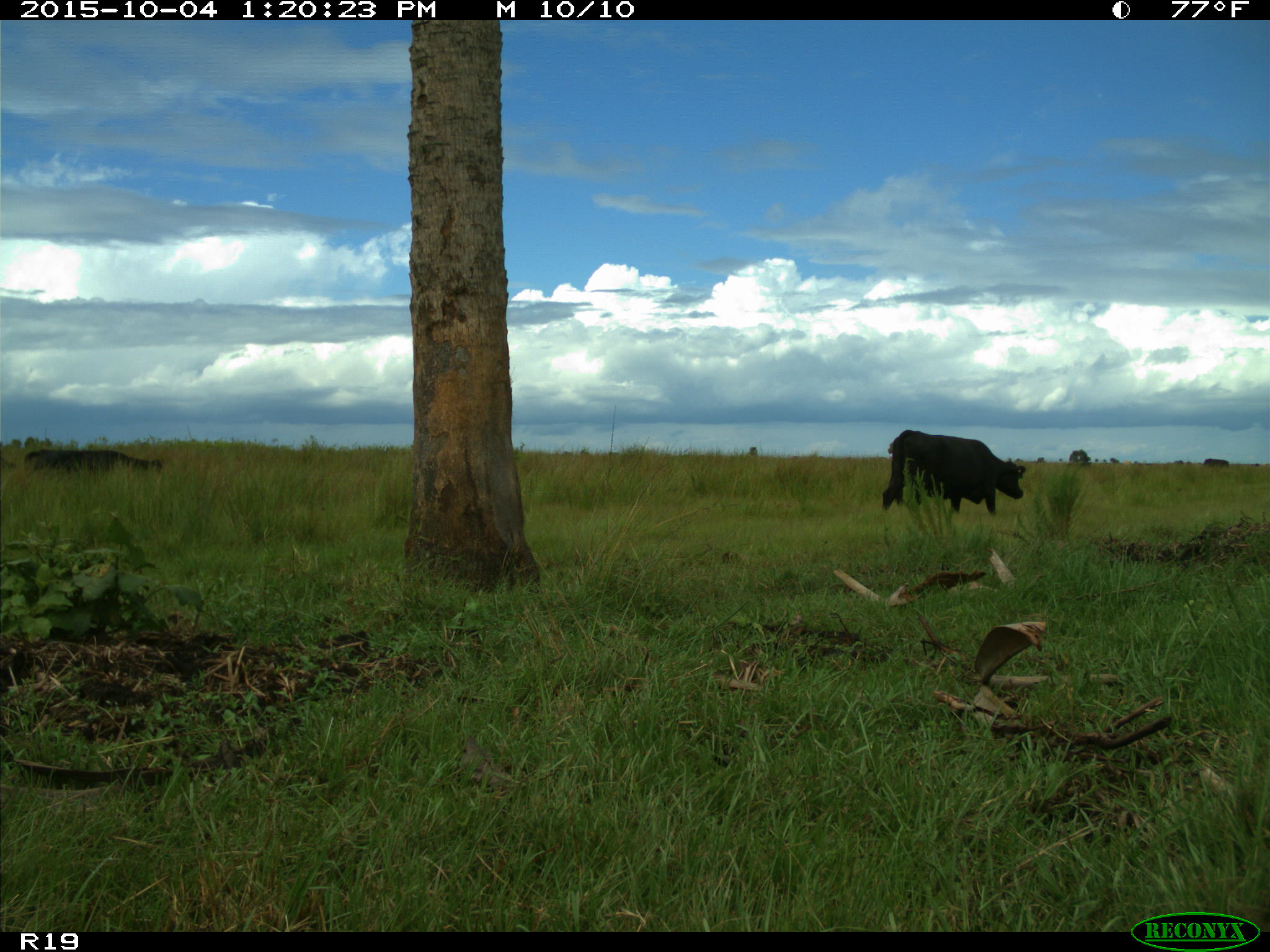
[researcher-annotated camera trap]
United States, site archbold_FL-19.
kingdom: Animalia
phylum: Chordata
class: Mammalia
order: Artiodactyla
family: Bovidae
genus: Bos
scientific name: Bos taurus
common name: domestic cow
Bos taurus (domestic cow).